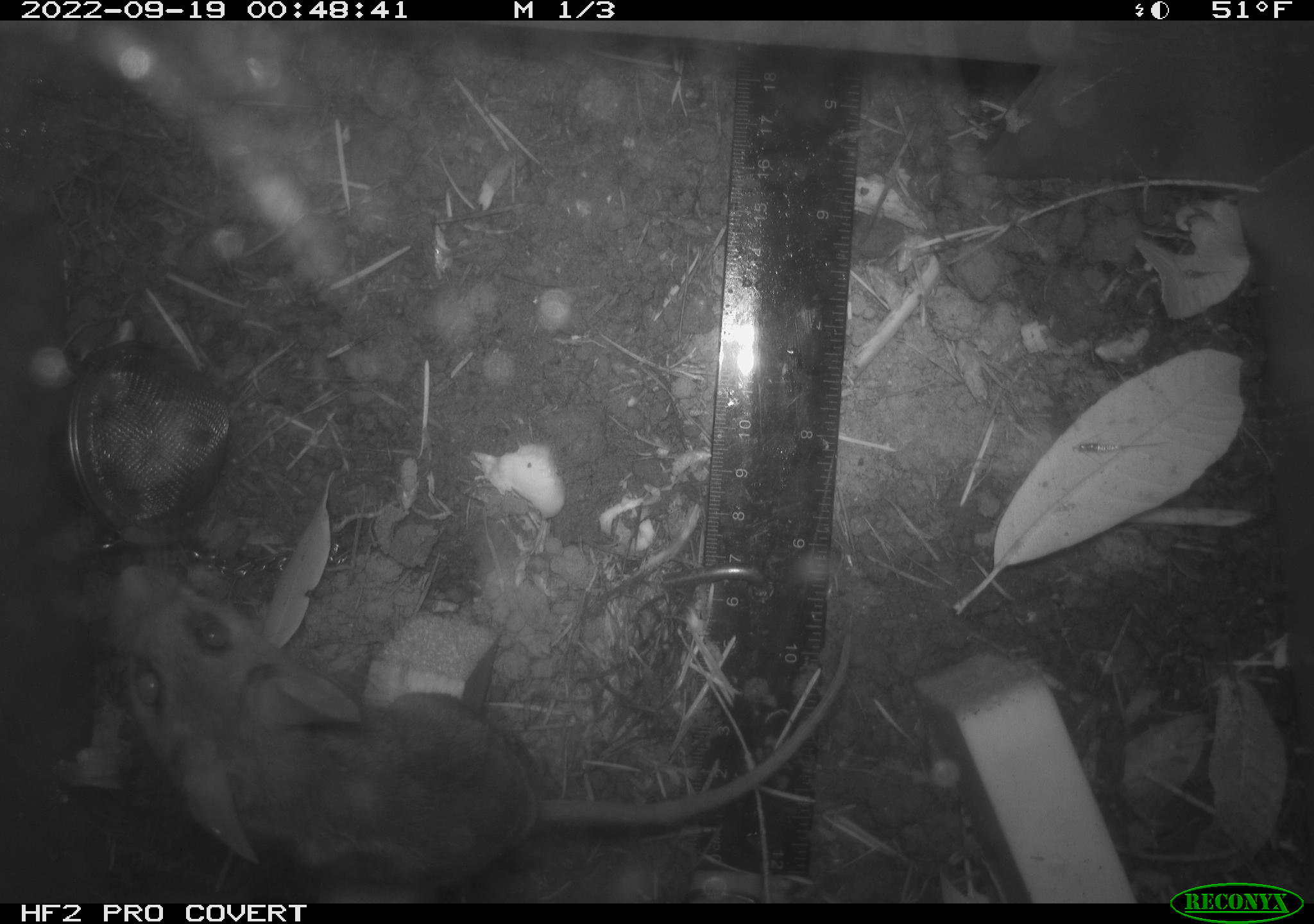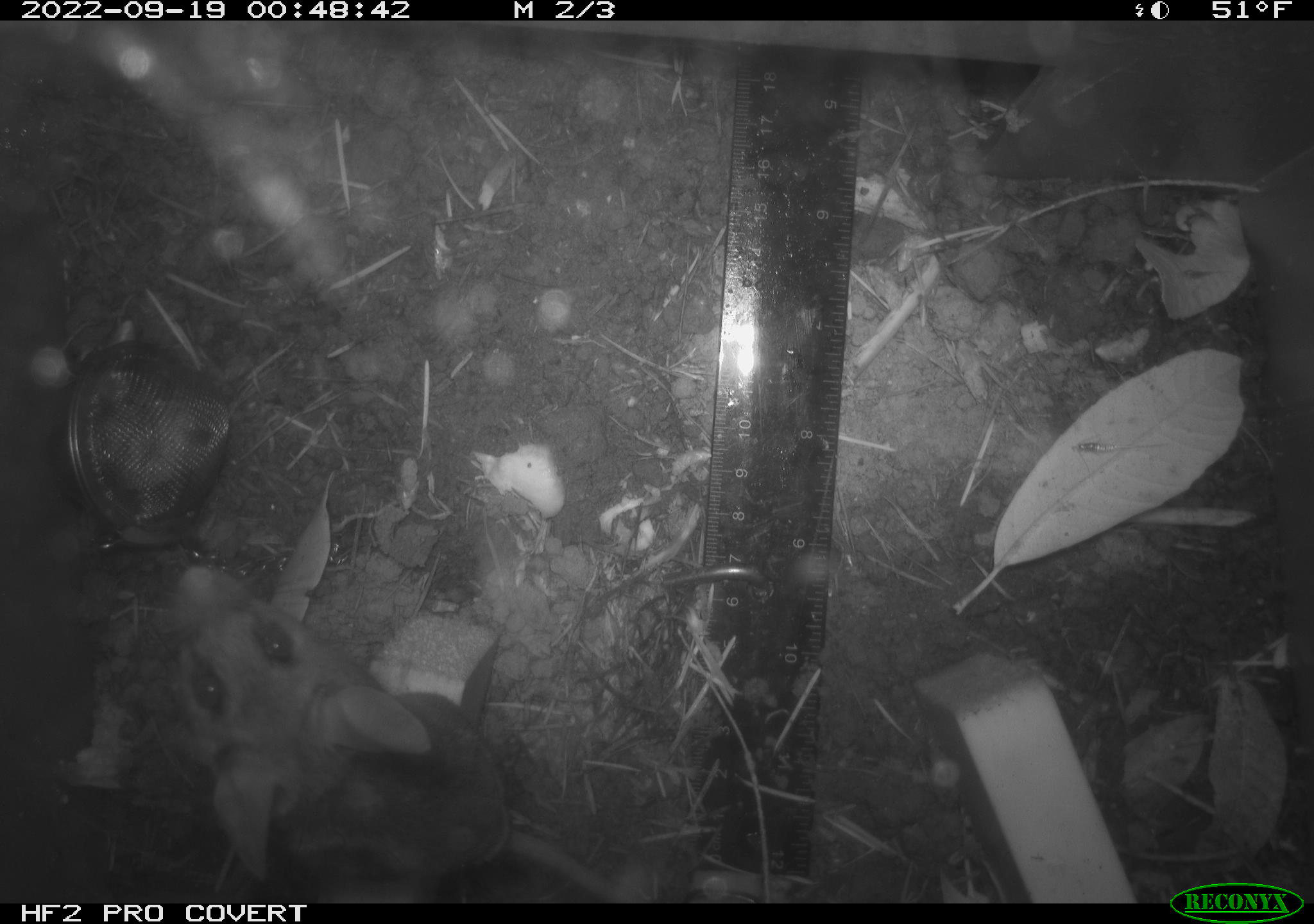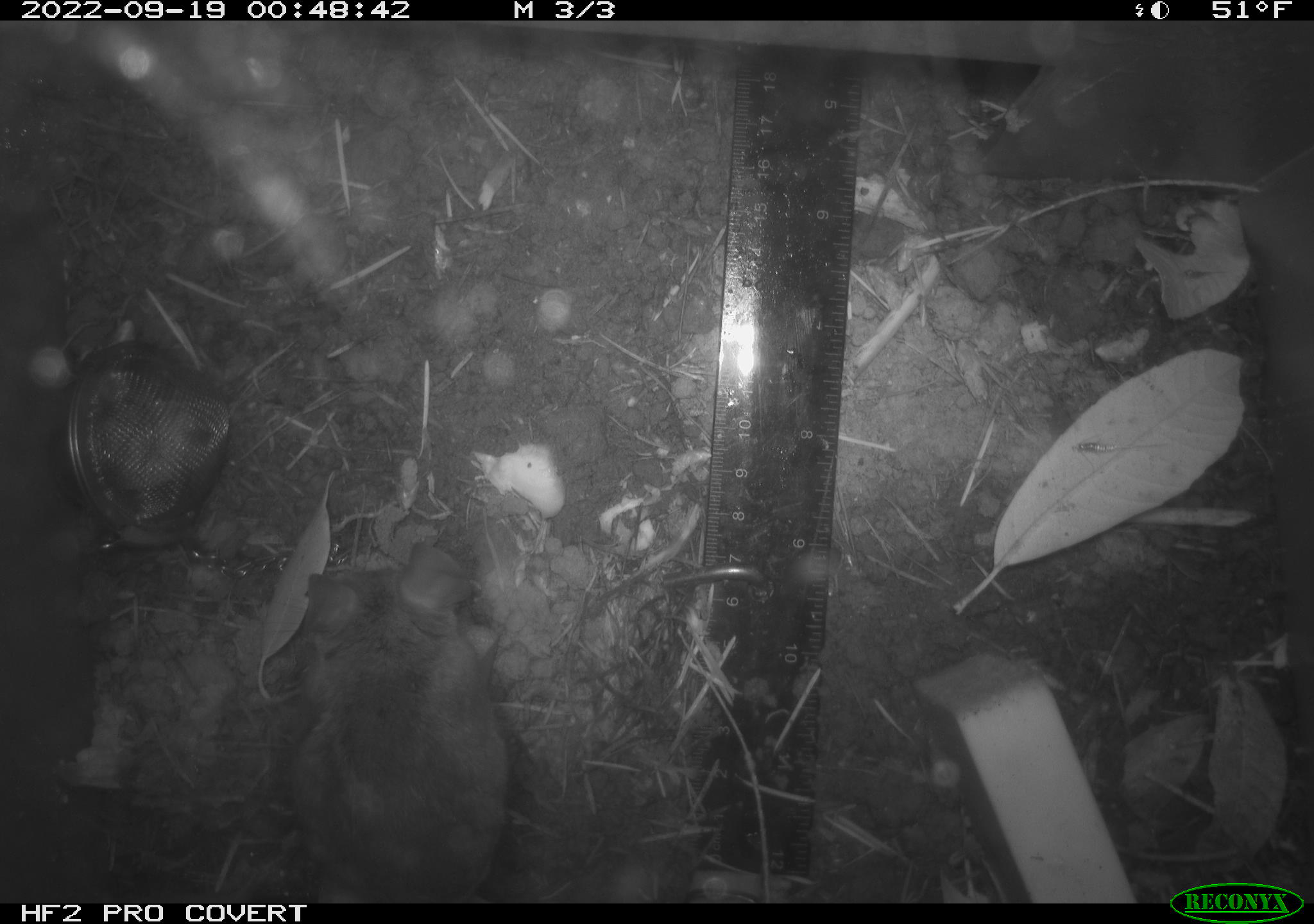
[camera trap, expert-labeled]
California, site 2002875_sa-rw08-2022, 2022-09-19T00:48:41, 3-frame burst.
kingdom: Animalia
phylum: Chordata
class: Mammalia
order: Rodentia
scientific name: Rodentia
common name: mouse species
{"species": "mouse species (Rodentia)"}